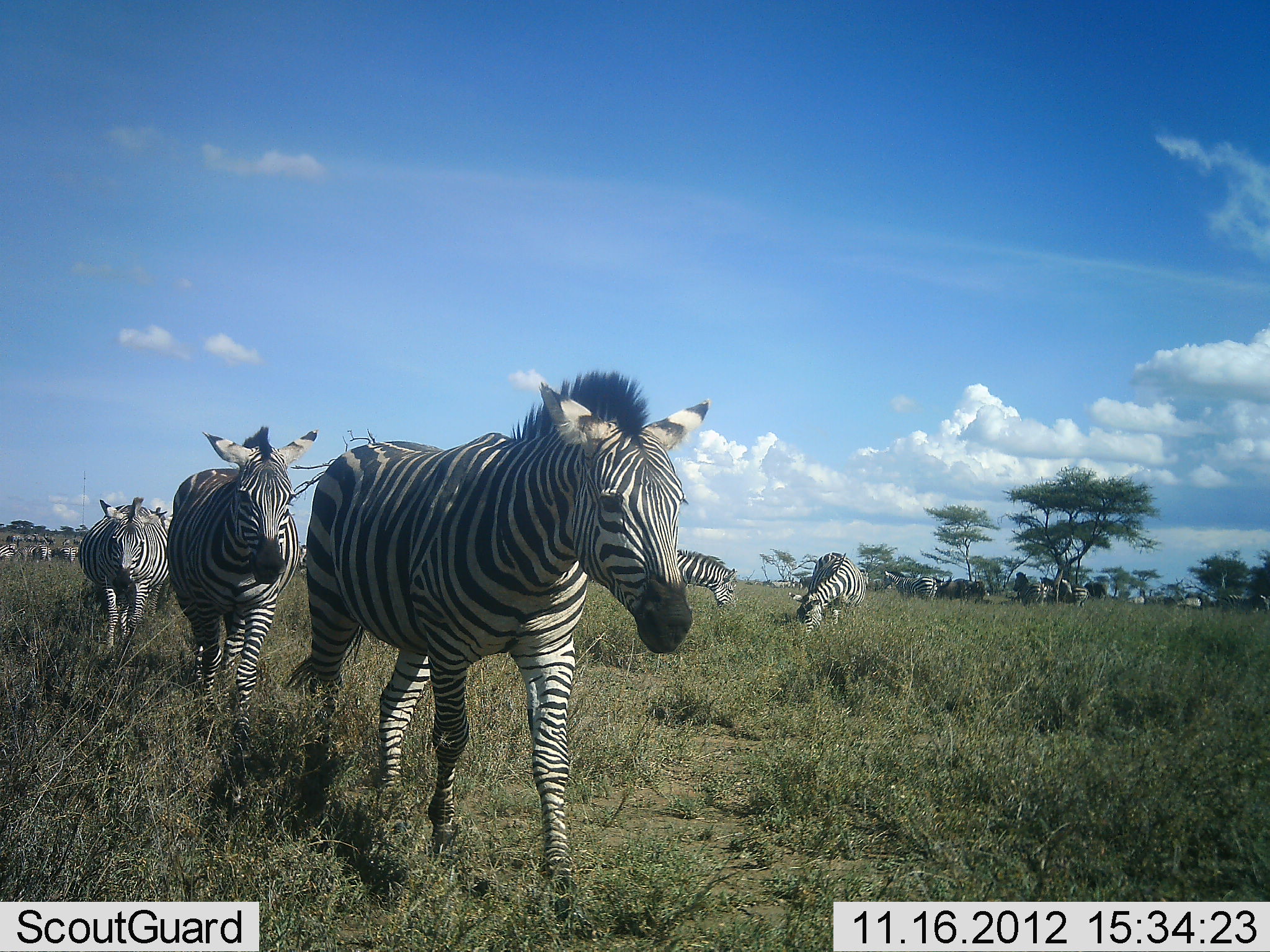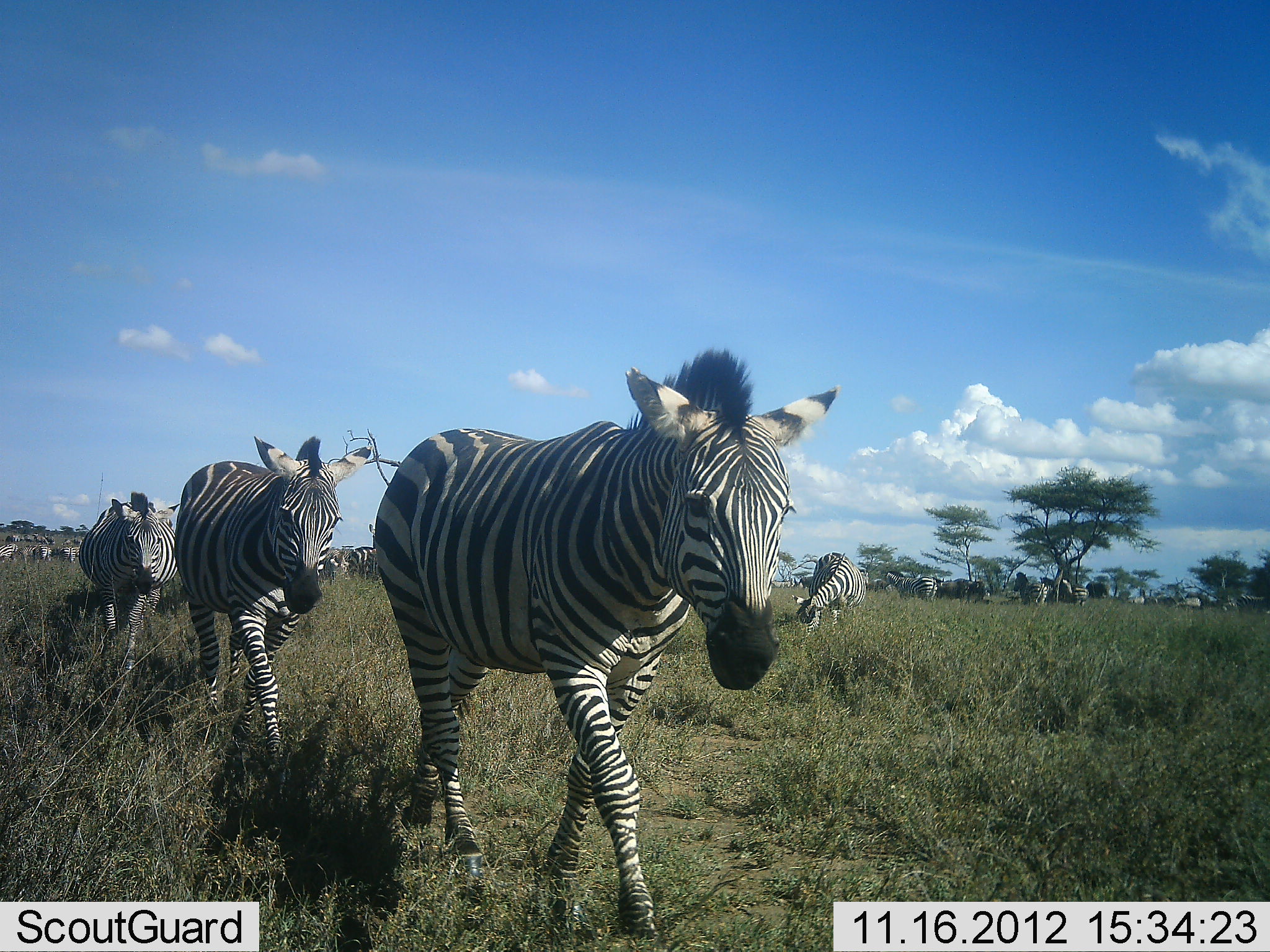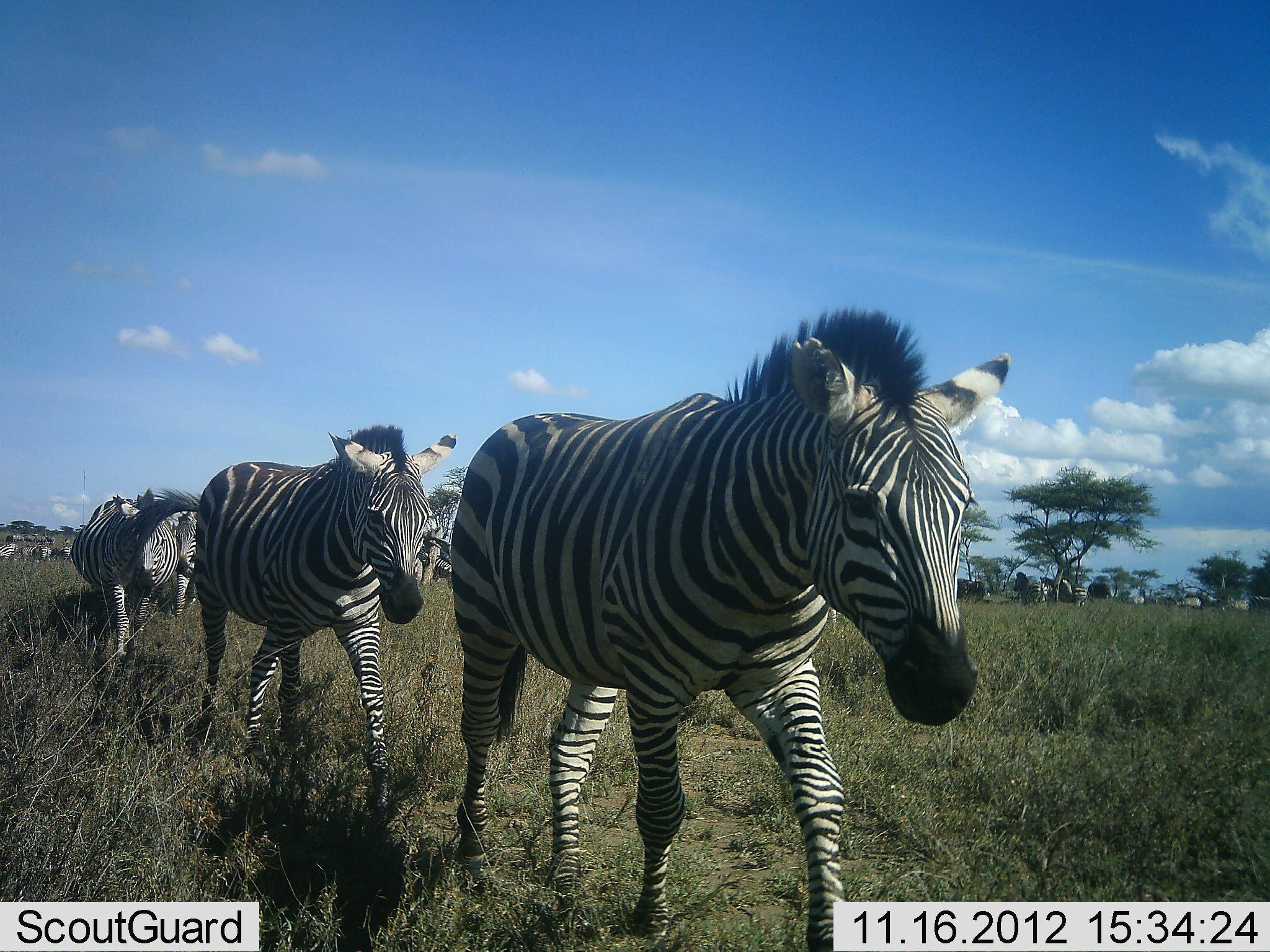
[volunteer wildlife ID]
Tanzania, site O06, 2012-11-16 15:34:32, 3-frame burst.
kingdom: Animalia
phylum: Chordata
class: Mammalia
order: Perissodactyla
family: Equidae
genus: Equus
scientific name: Equus quagga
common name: plains zebra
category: zebra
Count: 11-50.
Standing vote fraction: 40%.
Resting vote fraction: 10%.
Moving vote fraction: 100%.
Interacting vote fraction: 10%.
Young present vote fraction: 0%.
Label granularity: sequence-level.